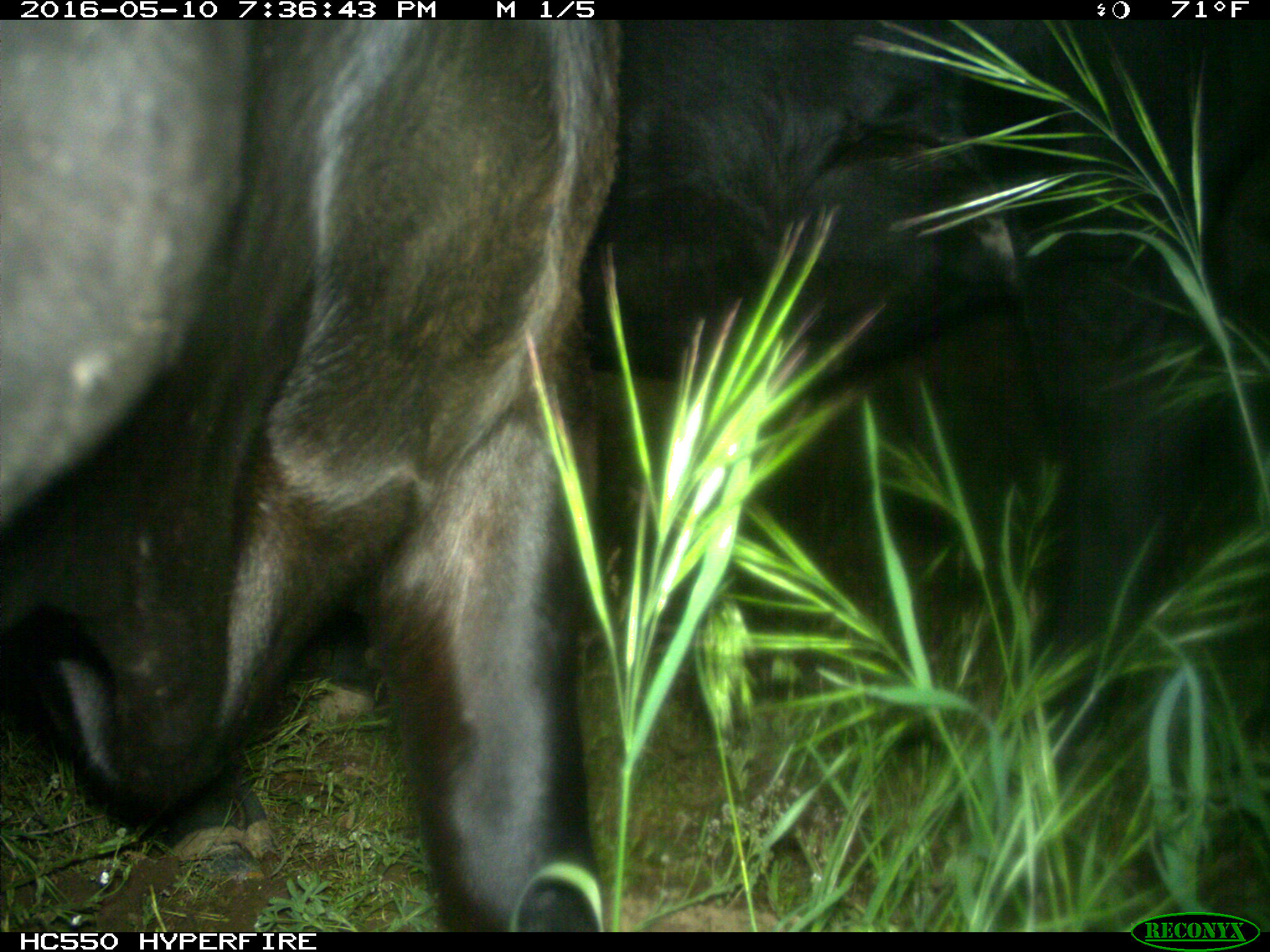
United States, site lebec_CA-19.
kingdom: Animalia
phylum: Chordata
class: Mammalia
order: Artiodactyla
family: Bovidae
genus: Bos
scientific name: Bos taurus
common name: domestic cow